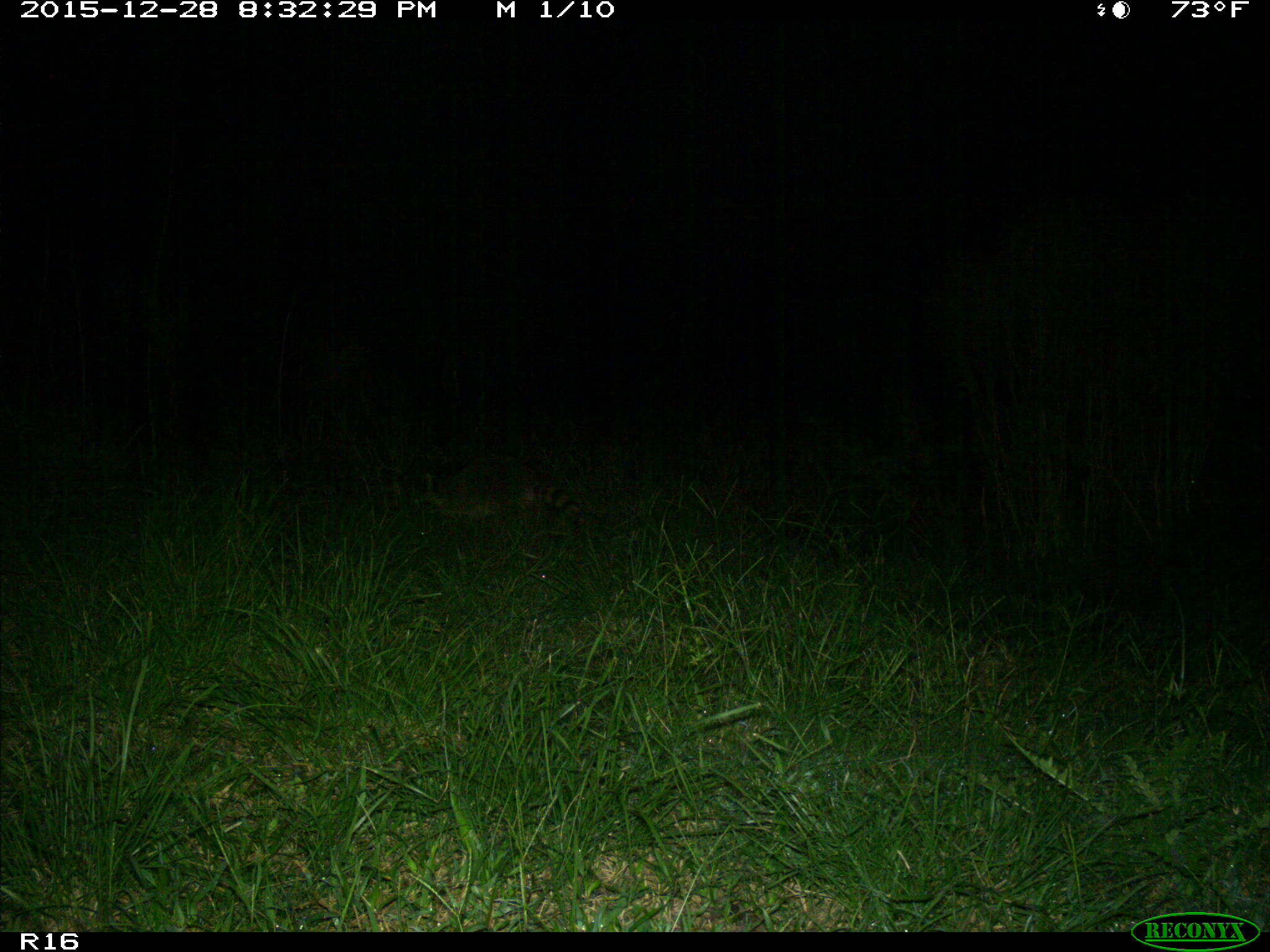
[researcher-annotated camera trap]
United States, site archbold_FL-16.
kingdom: Animalia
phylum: Chordata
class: Mammalia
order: Carnivora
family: Procyonidae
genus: Procyon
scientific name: Procyon lotor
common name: common raccoon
Procyon lotor (common raccoon).